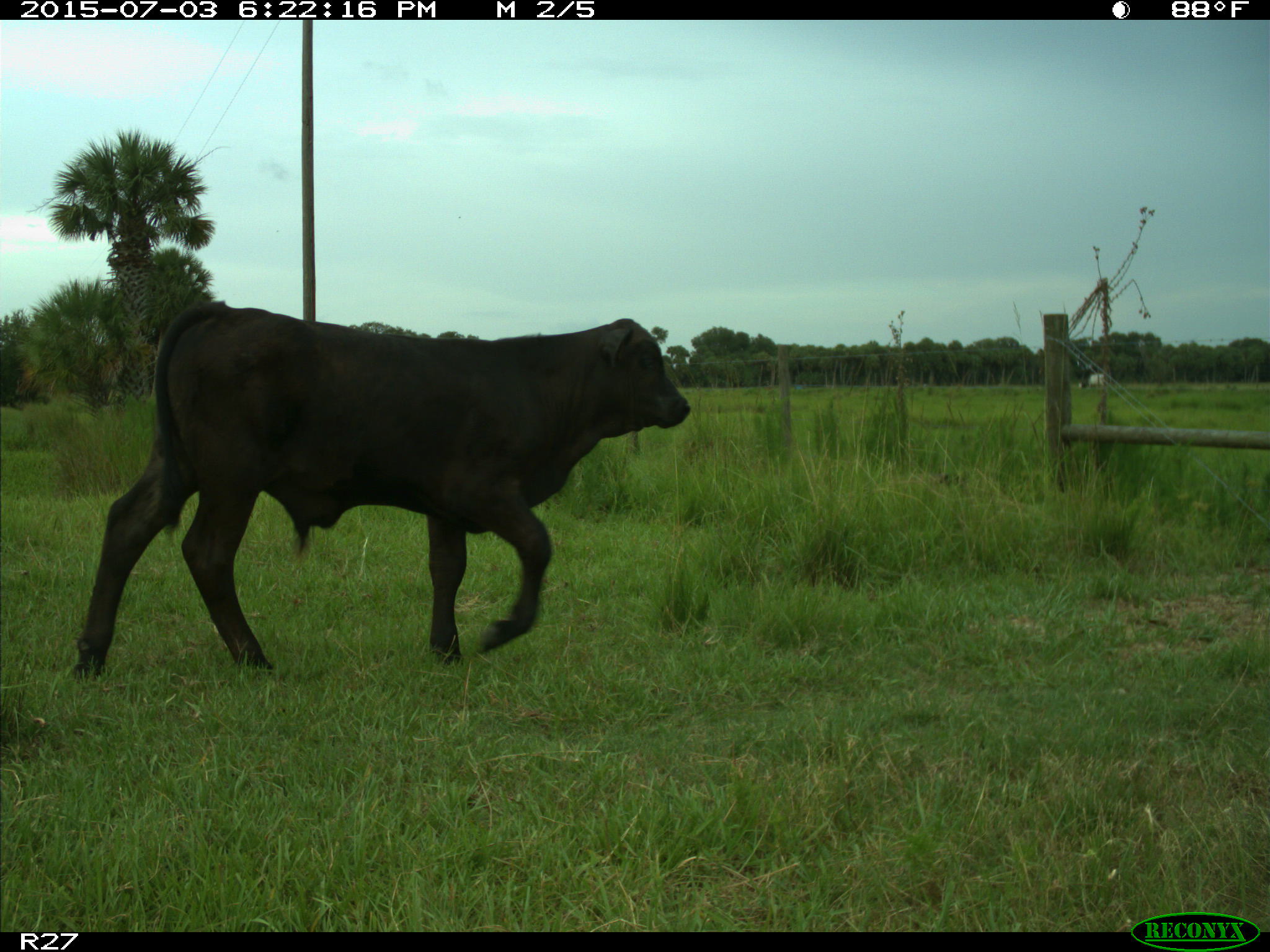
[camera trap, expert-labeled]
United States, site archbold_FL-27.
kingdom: Animalia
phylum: Chordata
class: Mammalia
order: Artiodactyla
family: Bovidae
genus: Bos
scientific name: Bos taurus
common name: domestic cow